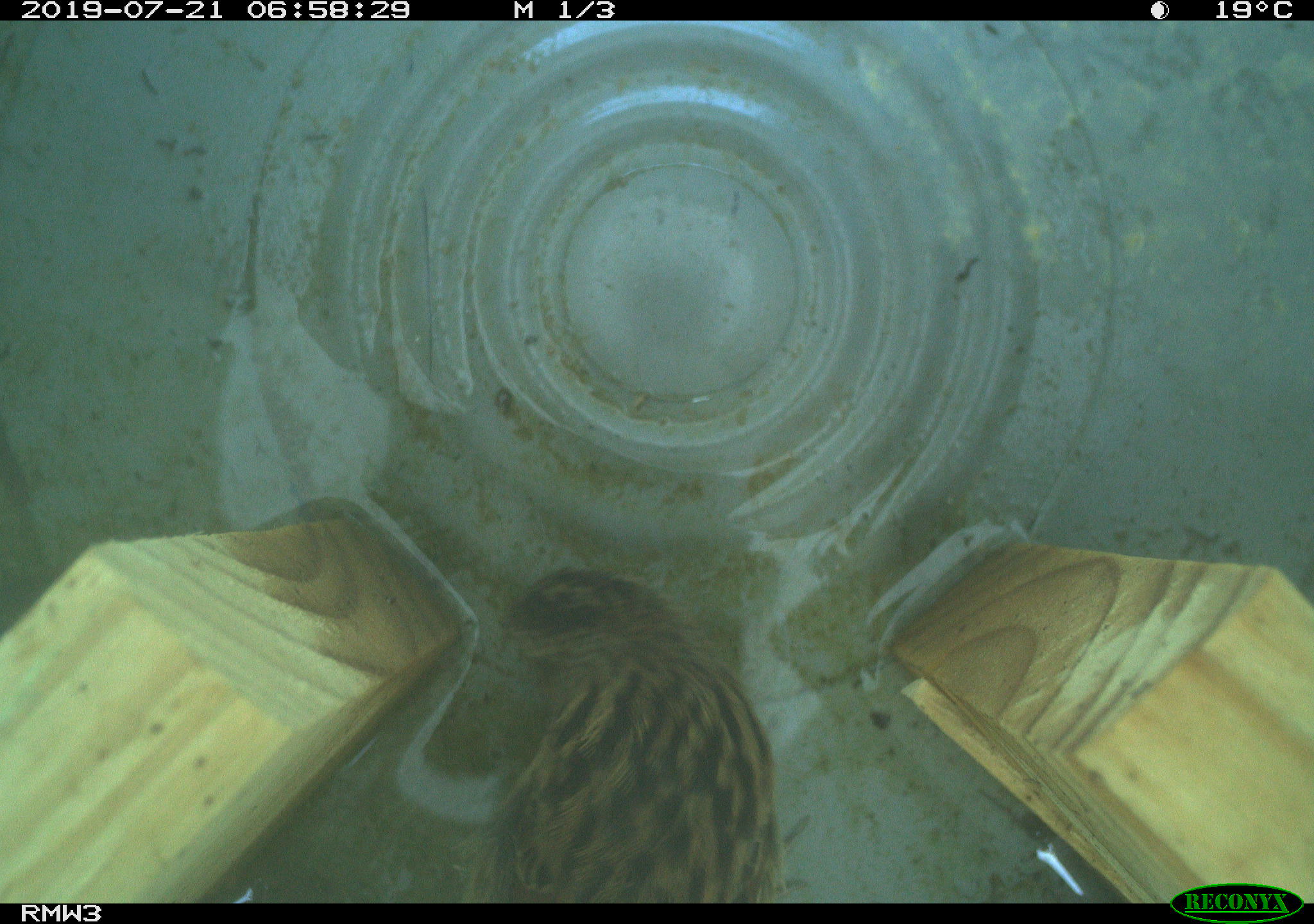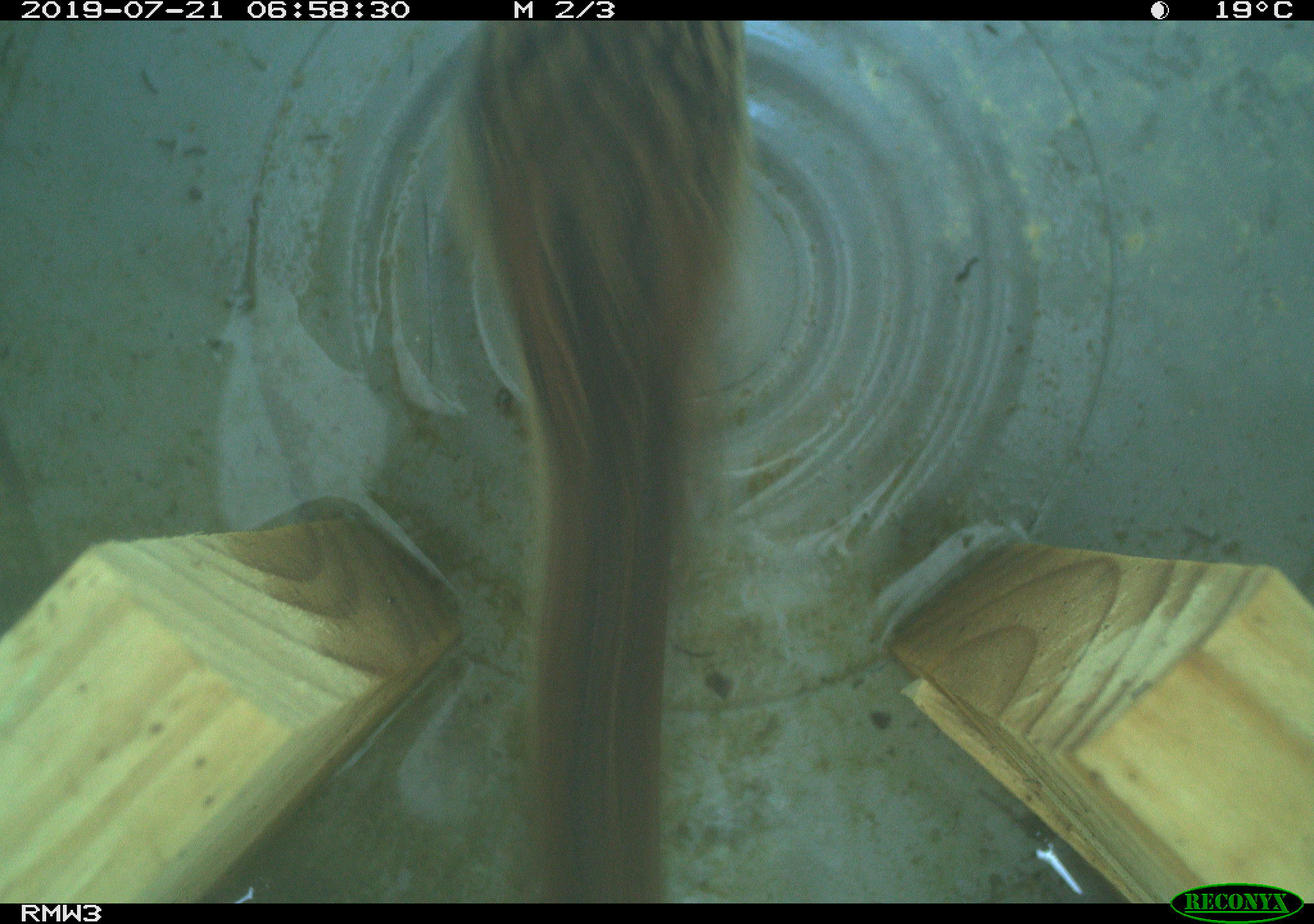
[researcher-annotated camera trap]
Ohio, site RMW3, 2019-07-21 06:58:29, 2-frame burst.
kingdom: Animalia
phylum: Chordata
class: Aves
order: Passeriformes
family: Passerellidae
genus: Melospiza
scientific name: Melospiza melodia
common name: song sparrow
Song sparrow (Melospiza melodia).